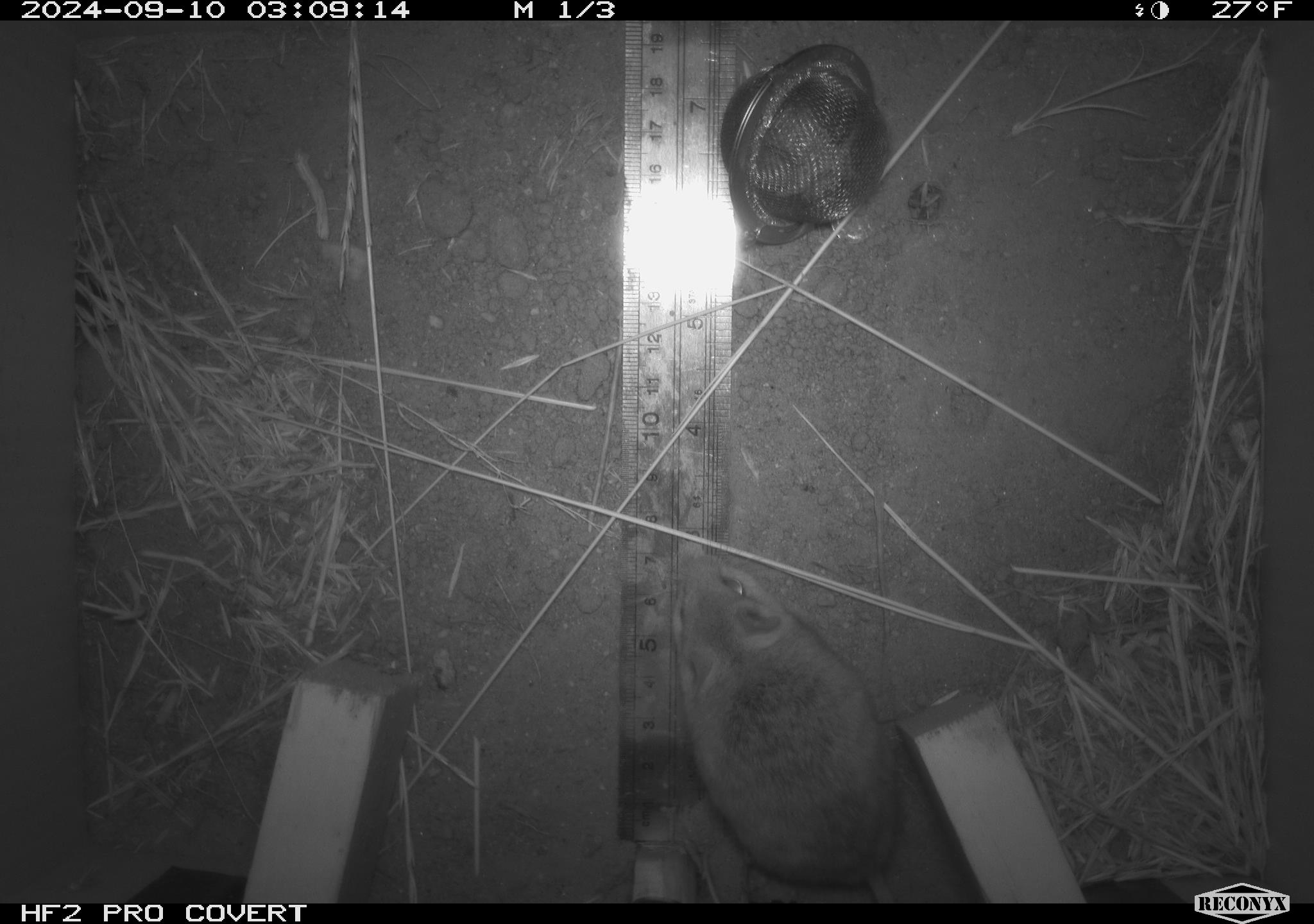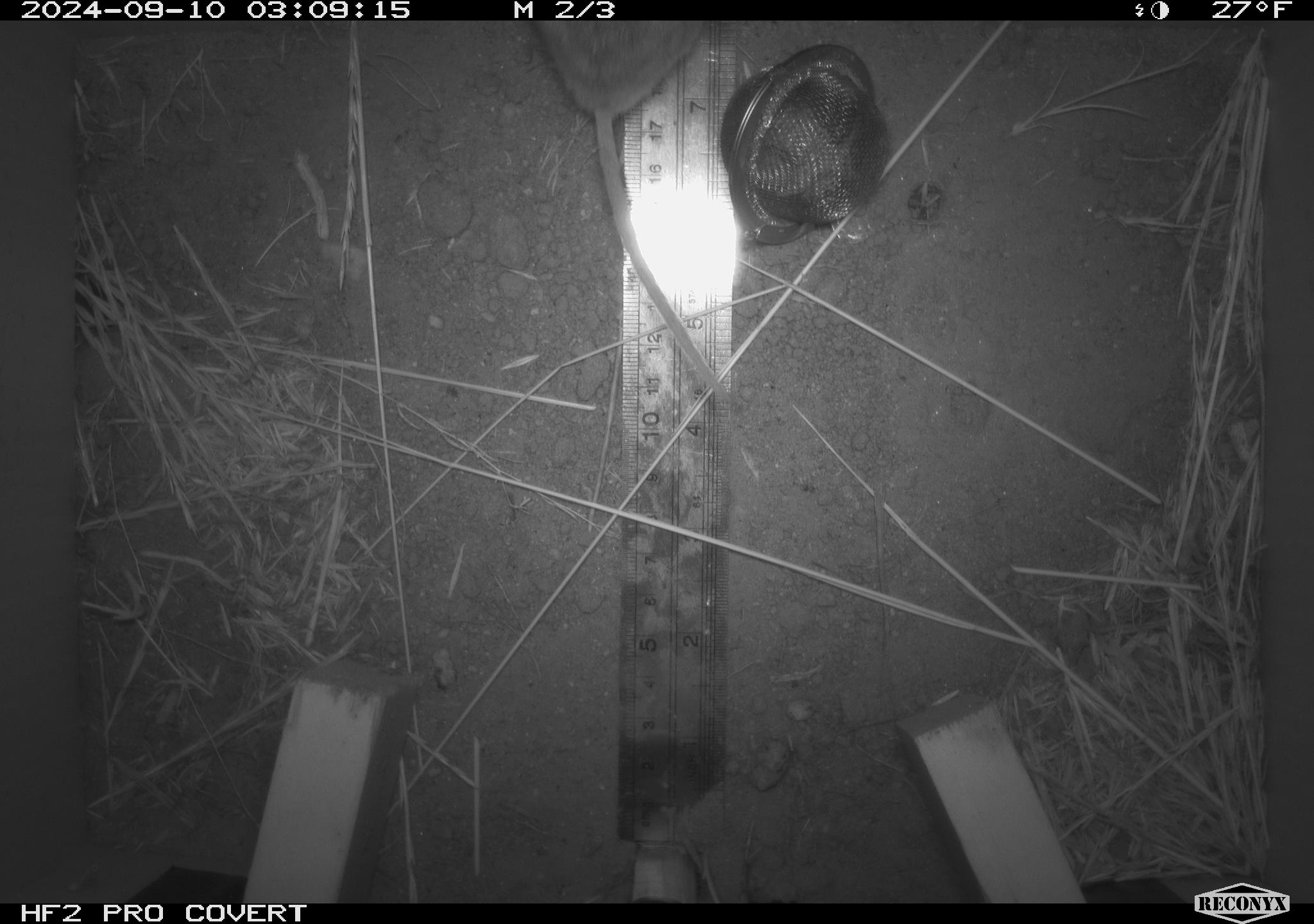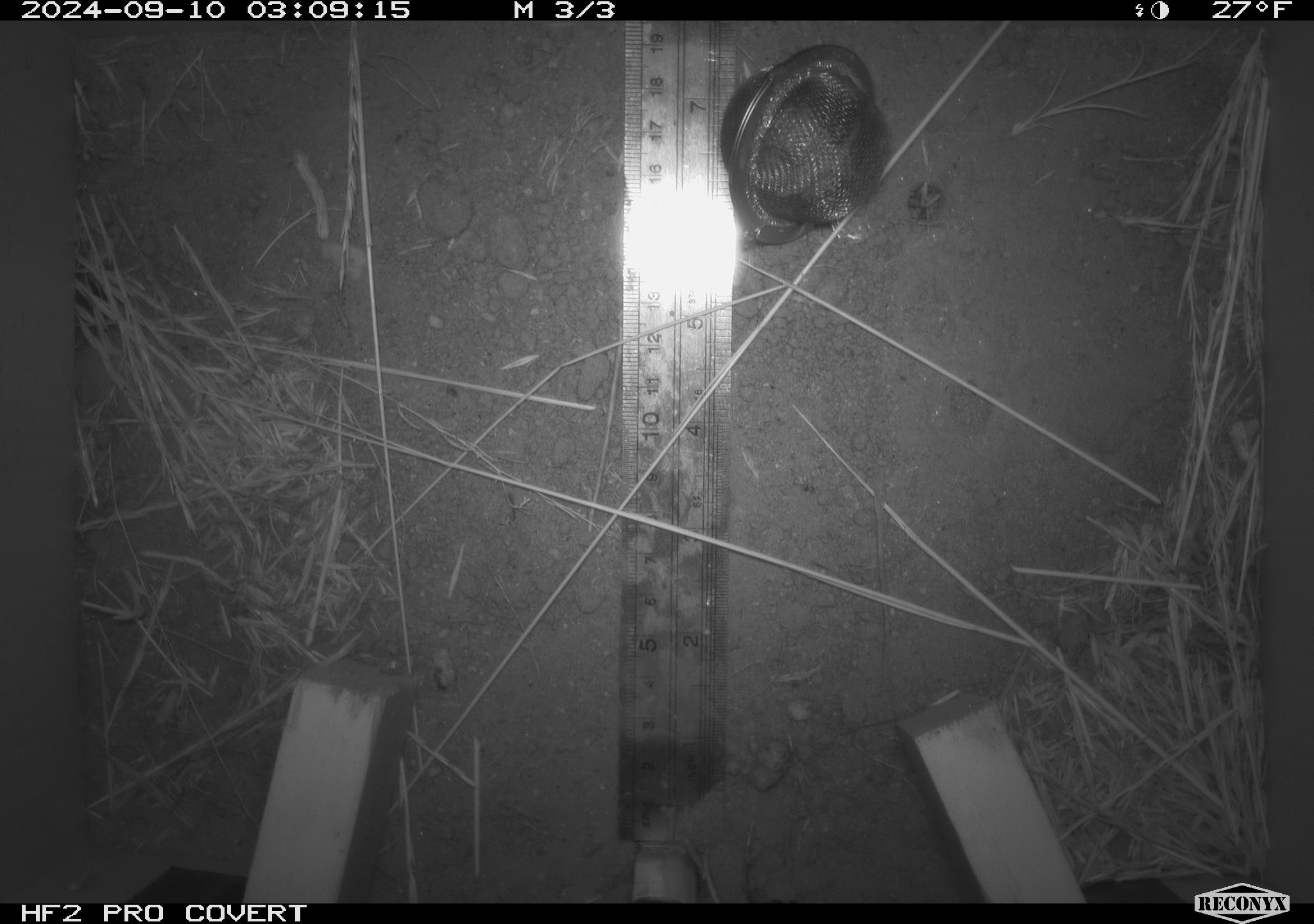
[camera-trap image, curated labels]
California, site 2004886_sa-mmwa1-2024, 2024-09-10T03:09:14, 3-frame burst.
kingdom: Animalia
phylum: Chordata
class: Mammalia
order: Rodentia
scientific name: Rodentia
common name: mouse species